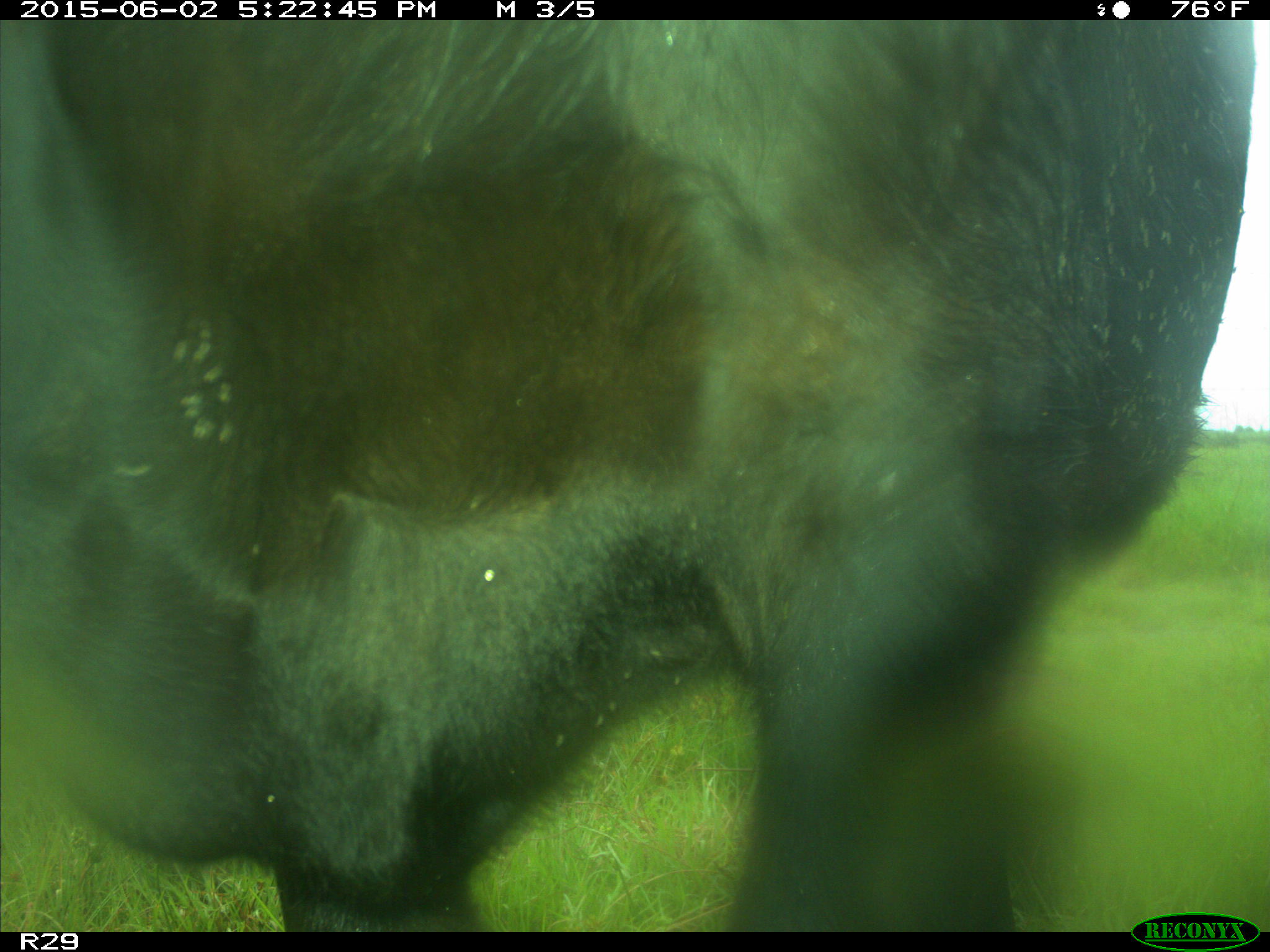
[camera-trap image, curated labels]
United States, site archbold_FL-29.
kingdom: Animalia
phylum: Chordata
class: Mammalia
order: Artiodactyla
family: Bovidae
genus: Bos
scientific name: Bos taurus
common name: domestic cow